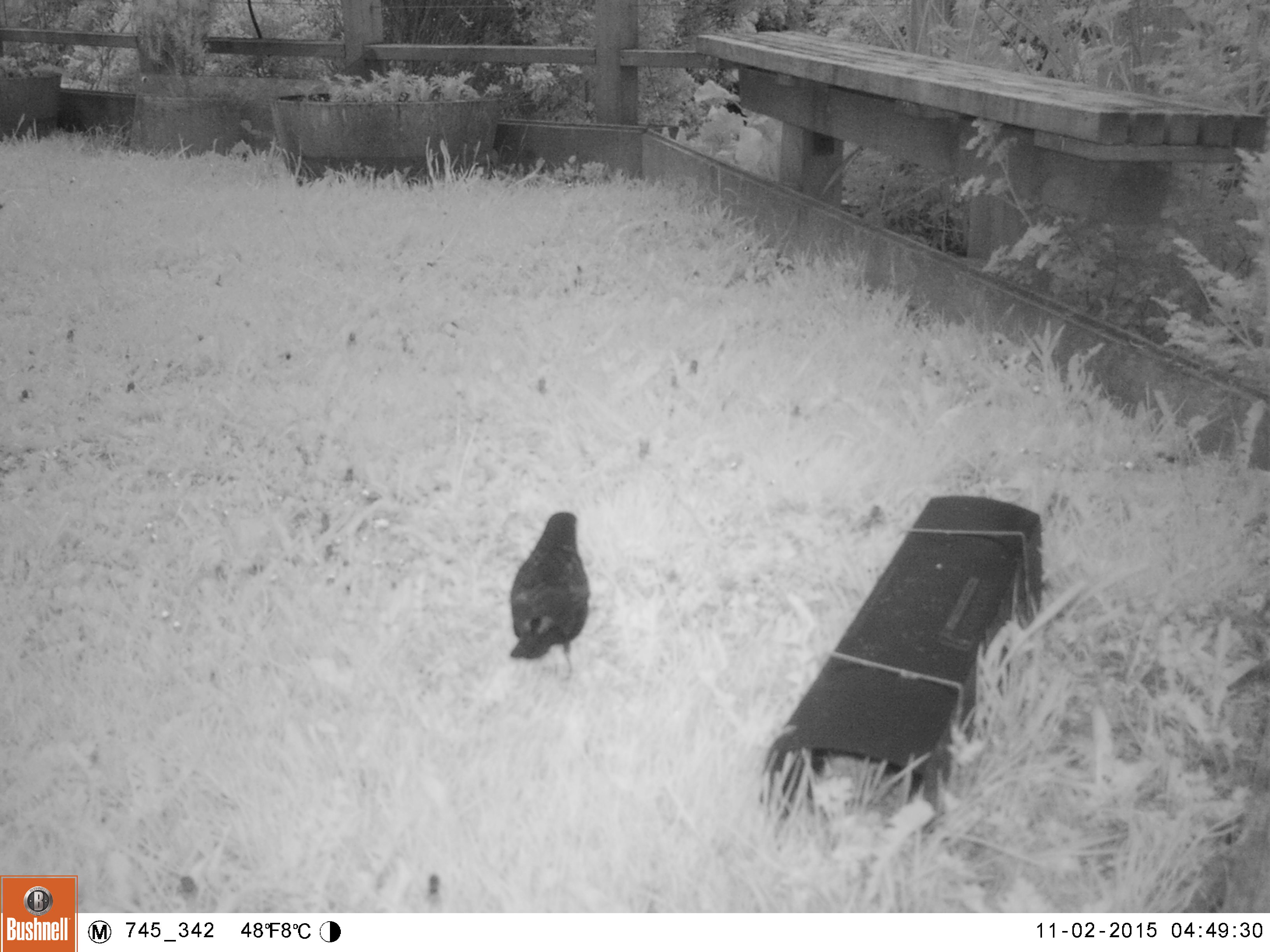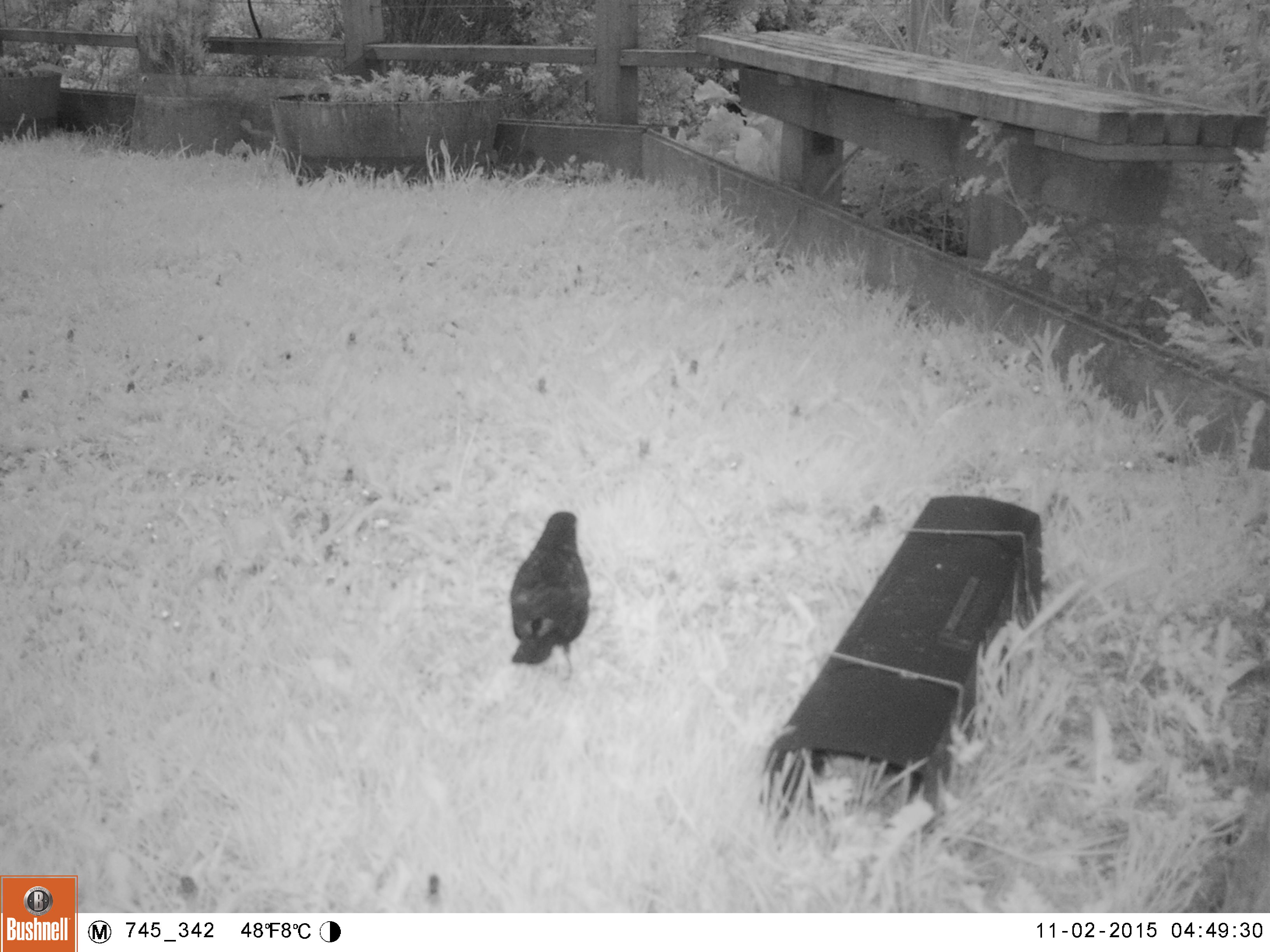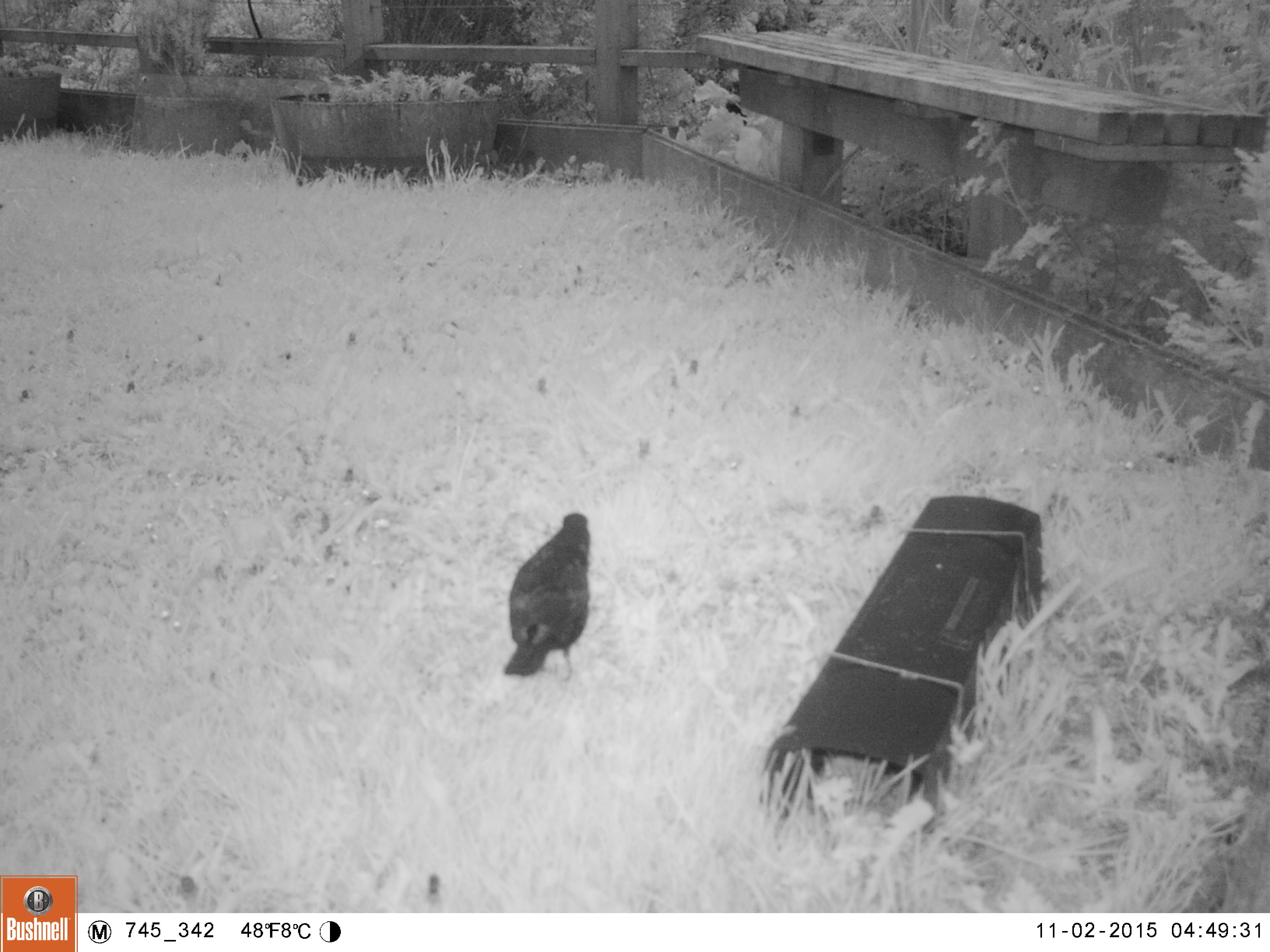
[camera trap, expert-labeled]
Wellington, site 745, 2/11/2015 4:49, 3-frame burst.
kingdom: Animalia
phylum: Chordata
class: Aves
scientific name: Aves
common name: bird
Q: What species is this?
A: Bird (Aves).